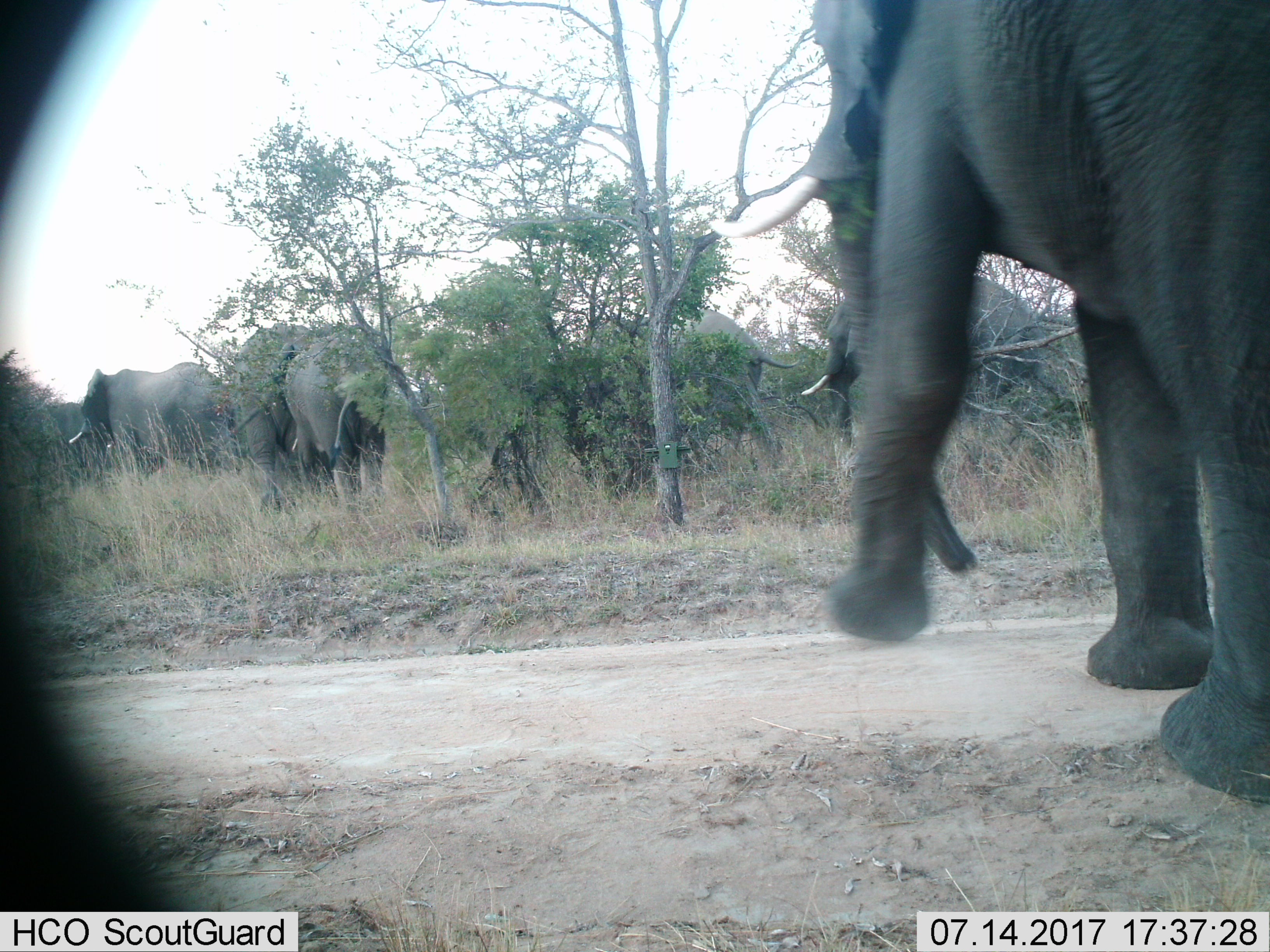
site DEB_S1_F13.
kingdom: Animalia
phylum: Chordata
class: Mammalia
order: Proboscidea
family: Elephantidae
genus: Loxodonta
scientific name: Loxodonta africana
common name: african bush elephant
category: elephant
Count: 6.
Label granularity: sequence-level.